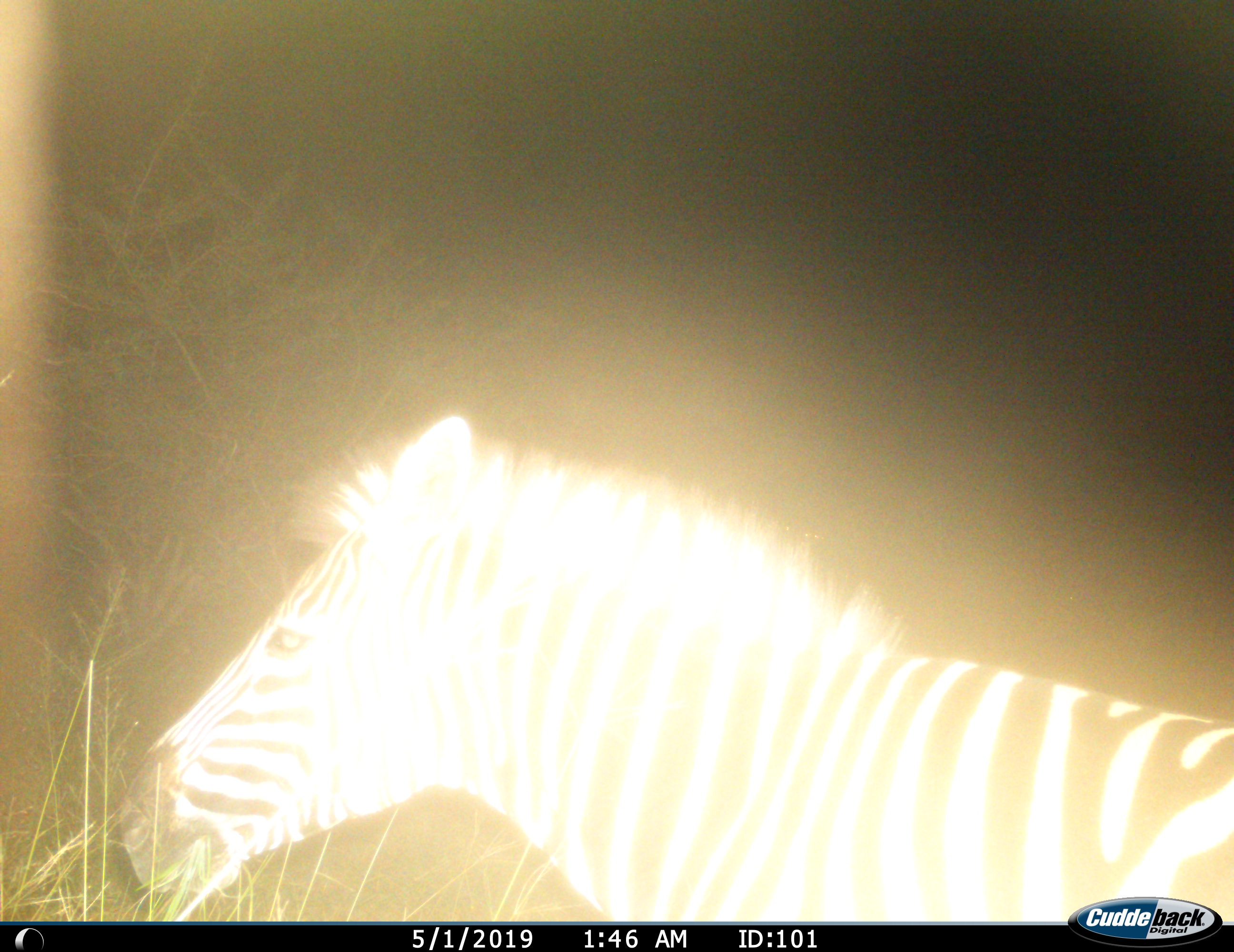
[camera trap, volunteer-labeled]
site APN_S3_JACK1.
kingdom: Animalia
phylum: Chordata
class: Mammalia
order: Perissodactyla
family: Equidae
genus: Equus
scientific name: Equus quagga burchellii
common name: burchell's zebra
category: zebraburchells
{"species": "zebraburchells (burchell's zebra) (Equus quagga burchellii)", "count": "1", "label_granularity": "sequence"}